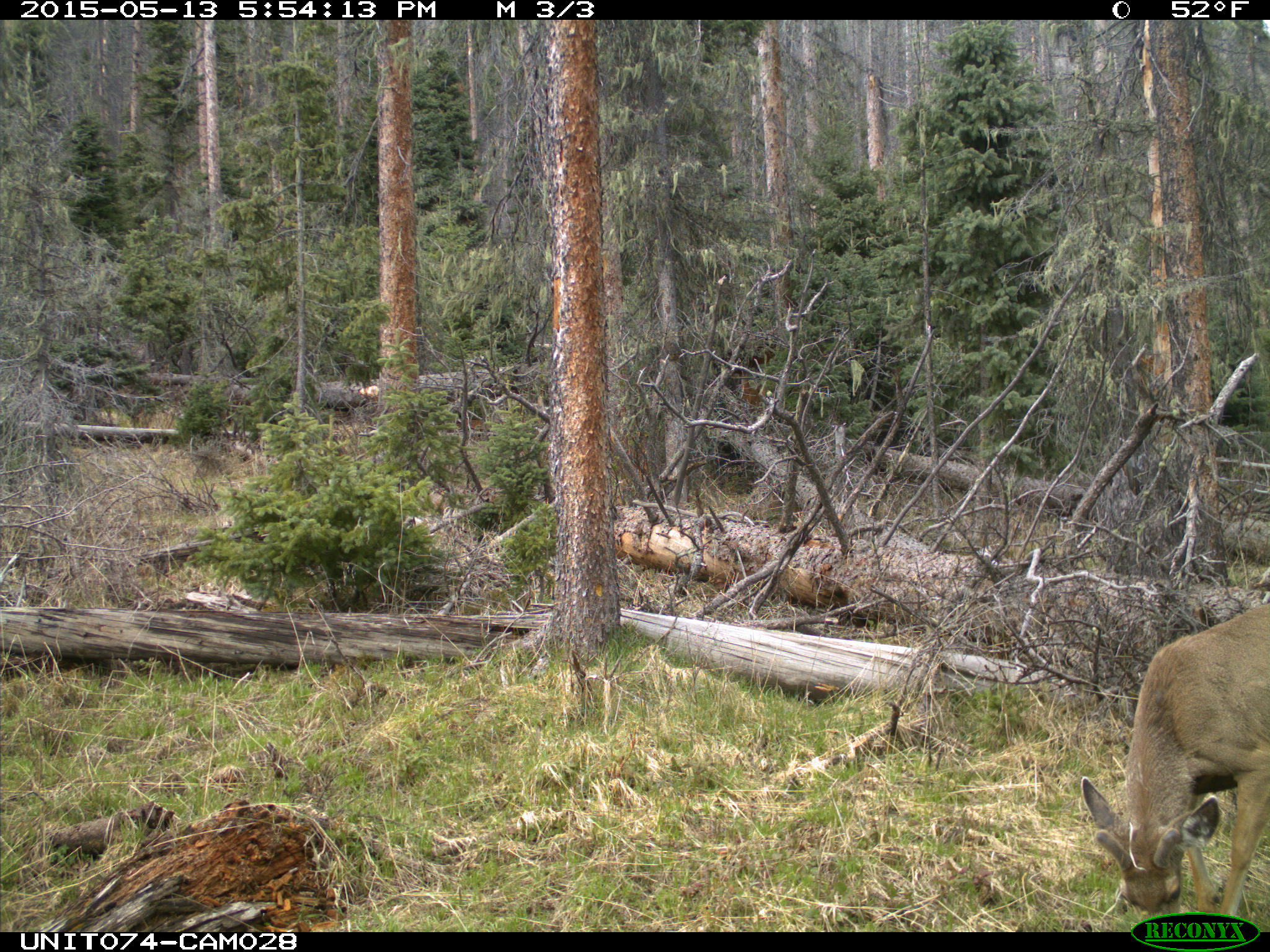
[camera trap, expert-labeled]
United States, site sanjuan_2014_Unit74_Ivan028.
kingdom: Animalia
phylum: Chordata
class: Mammalia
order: Artiodactyla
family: Cervidae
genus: Odocoileus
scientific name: Odocoileus hemionus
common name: mule deer